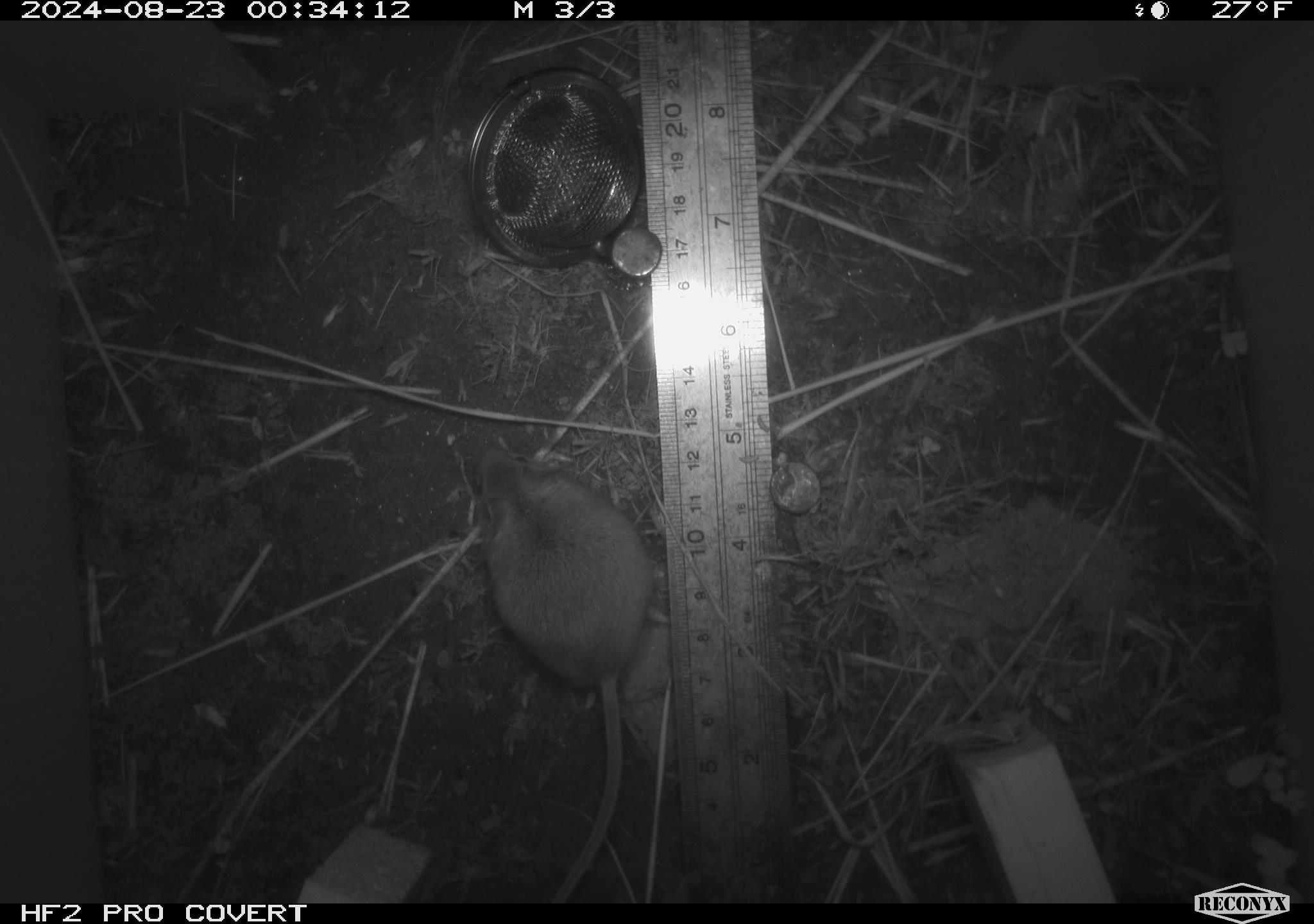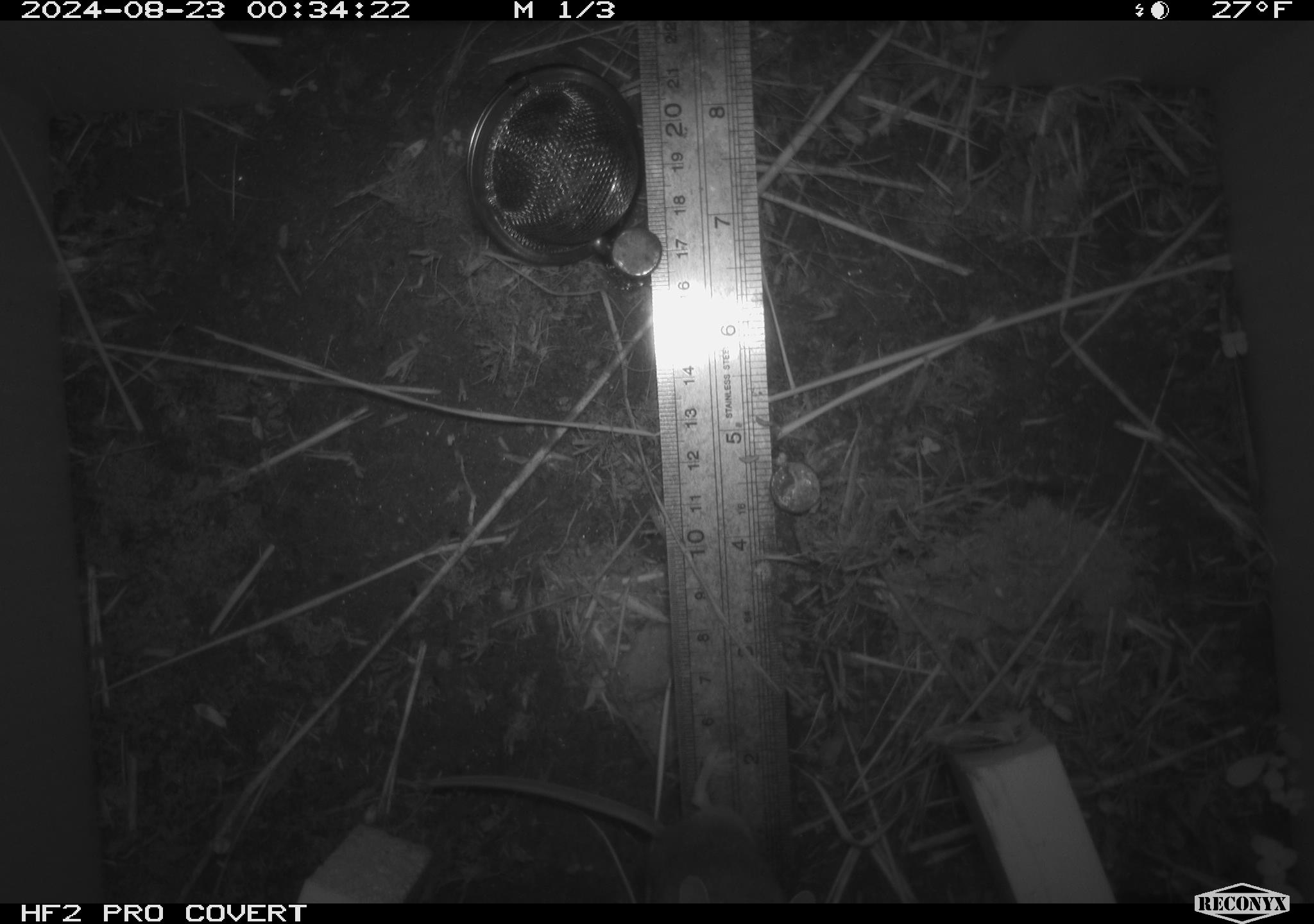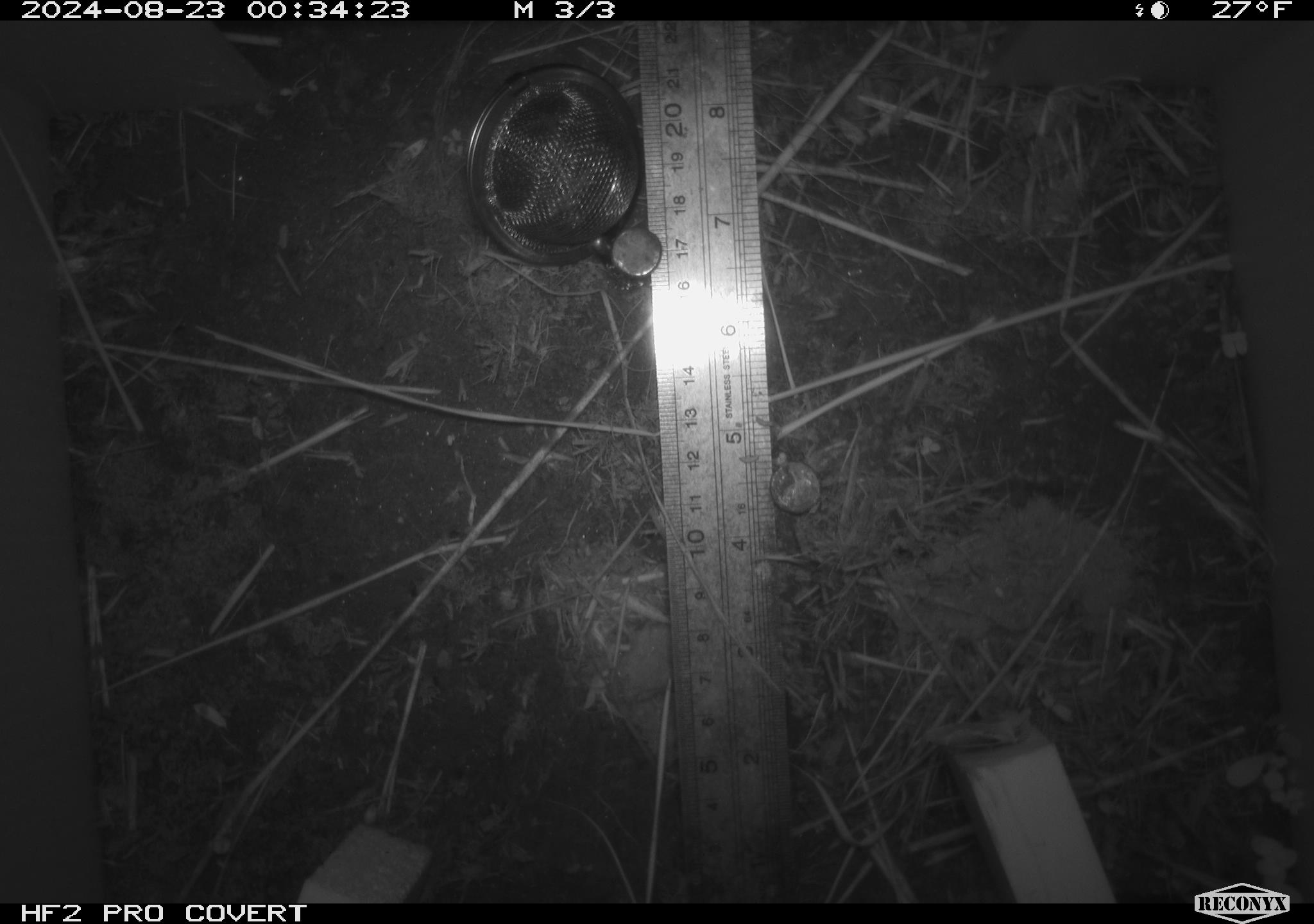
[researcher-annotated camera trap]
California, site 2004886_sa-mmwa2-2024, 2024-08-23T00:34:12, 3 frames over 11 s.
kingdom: Animalia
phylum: Chordata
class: Mammalia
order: Rodentia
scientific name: Rodentia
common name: mouse species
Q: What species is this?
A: Mouse species (Rodentia).